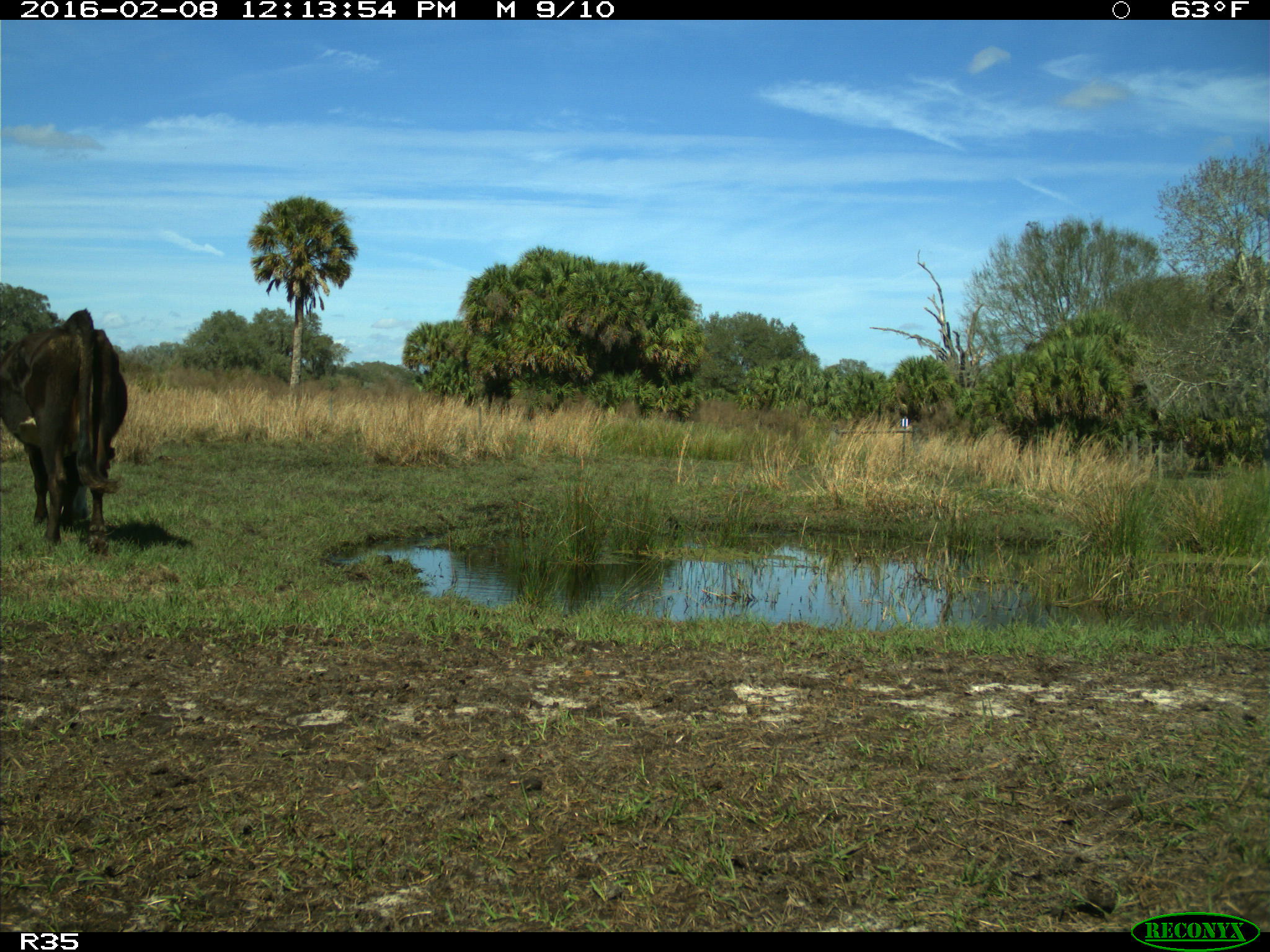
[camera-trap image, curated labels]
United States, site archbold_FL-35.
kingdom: Animalia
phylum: Chordata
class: Mammalia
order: Artiodactyla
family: Bovidae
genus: Bos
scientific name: Bos taurus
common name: domestic cow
Bos taurus (domestic cow).